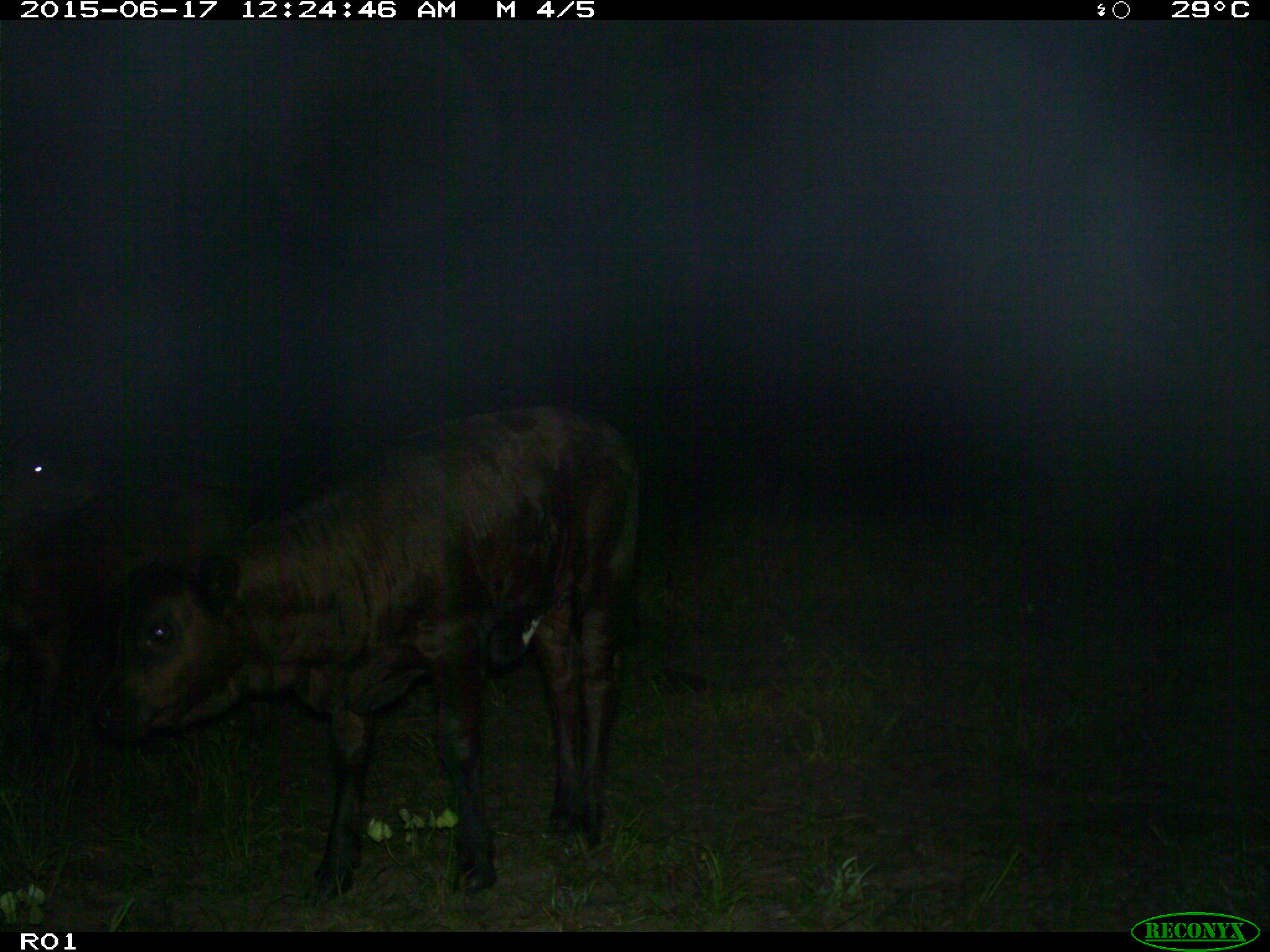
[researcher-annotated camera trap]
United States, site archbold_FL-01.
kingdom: Animalia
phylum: Chordata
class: Mammalia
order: Artiodactyla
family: Bovidae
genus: Bos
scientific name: Bos taurus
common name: domestic cow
Bos taurus (domestic cow).